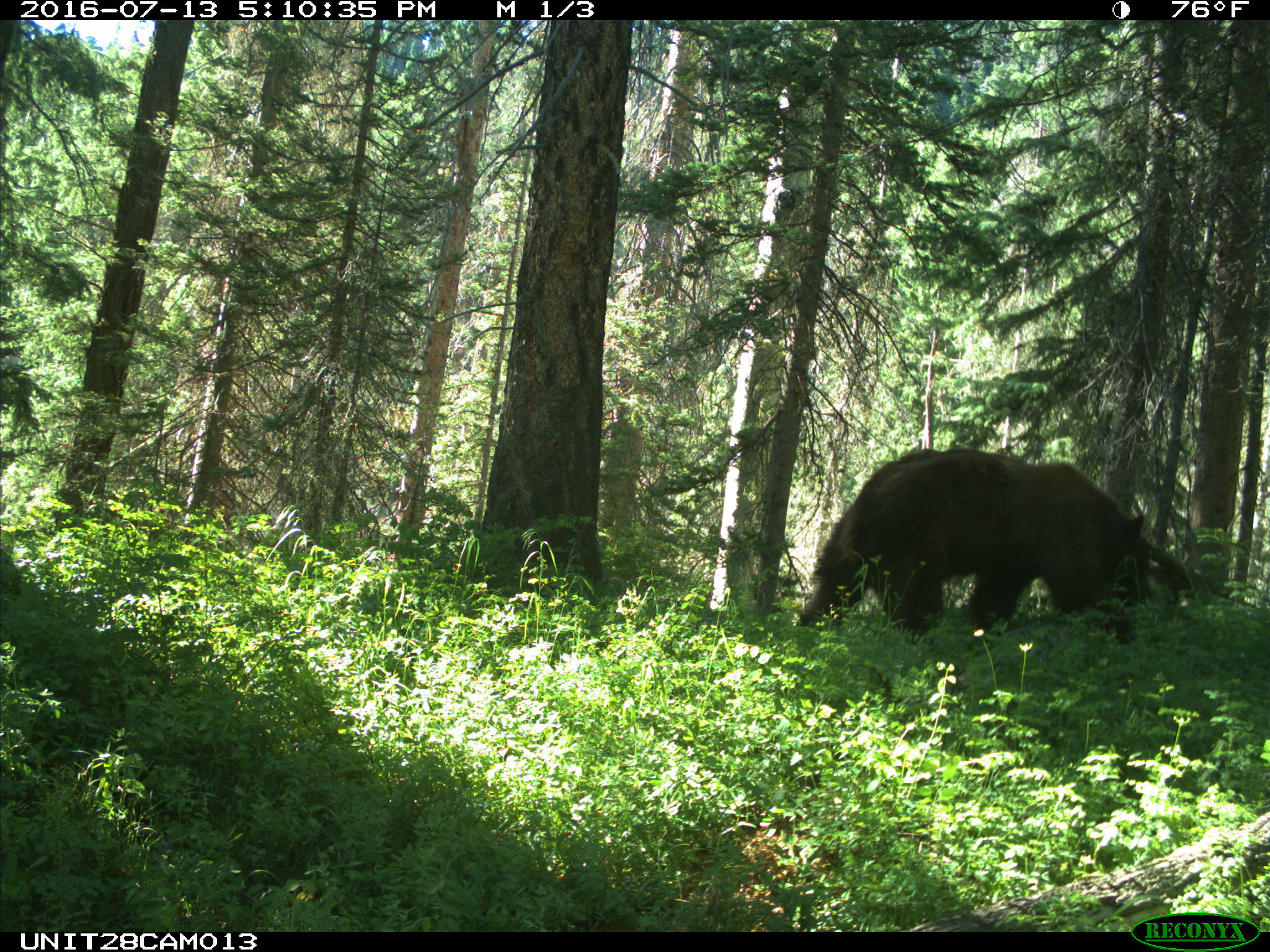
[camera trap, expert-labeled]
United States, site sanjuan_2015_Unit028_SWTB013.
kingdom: Animalia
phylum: Chordata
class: Mammalia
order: Carnivora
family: Ursidae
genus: Ursus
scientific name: Ursus americanus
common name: american black bear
Ursus americanus (american black bear).